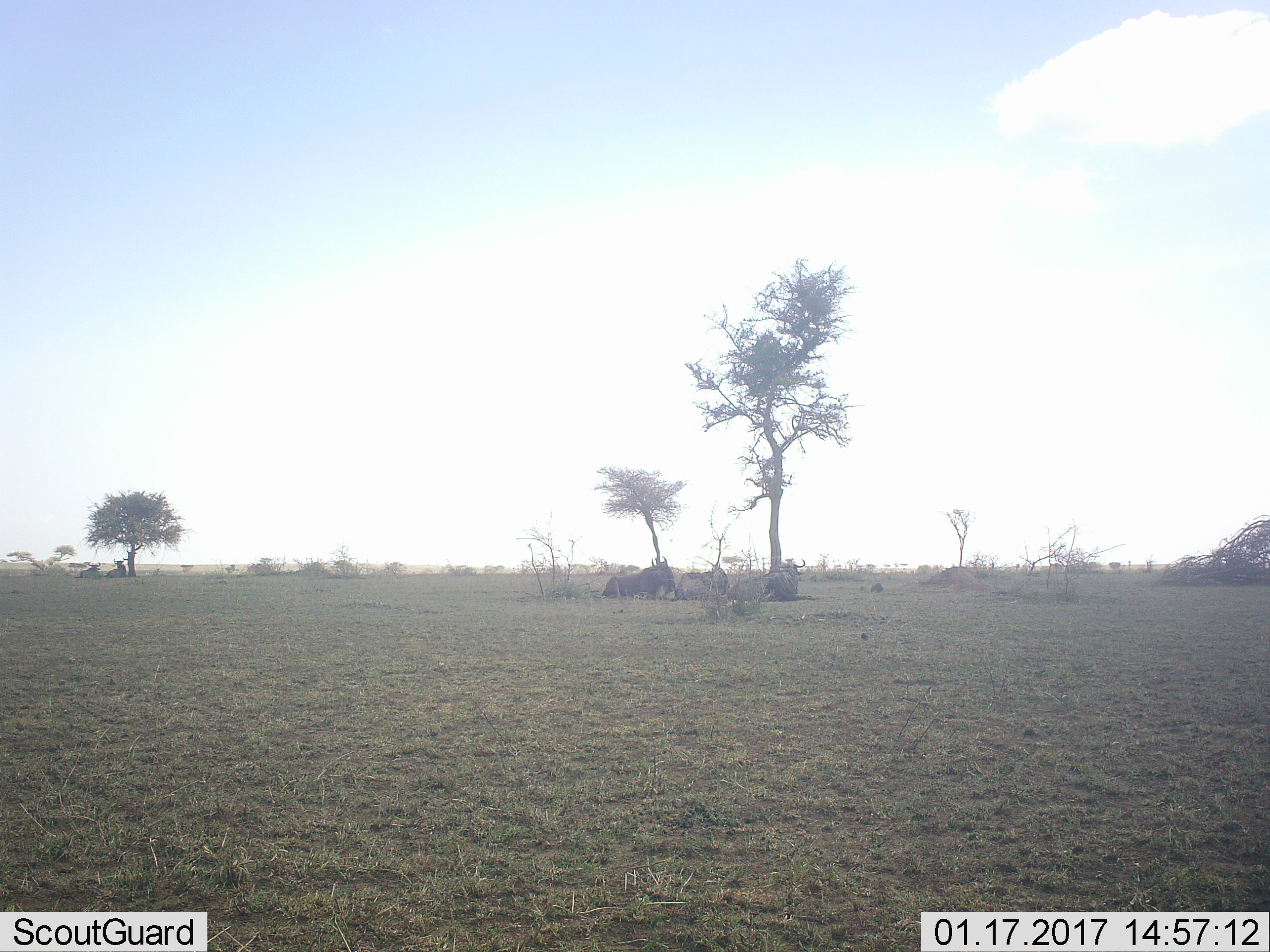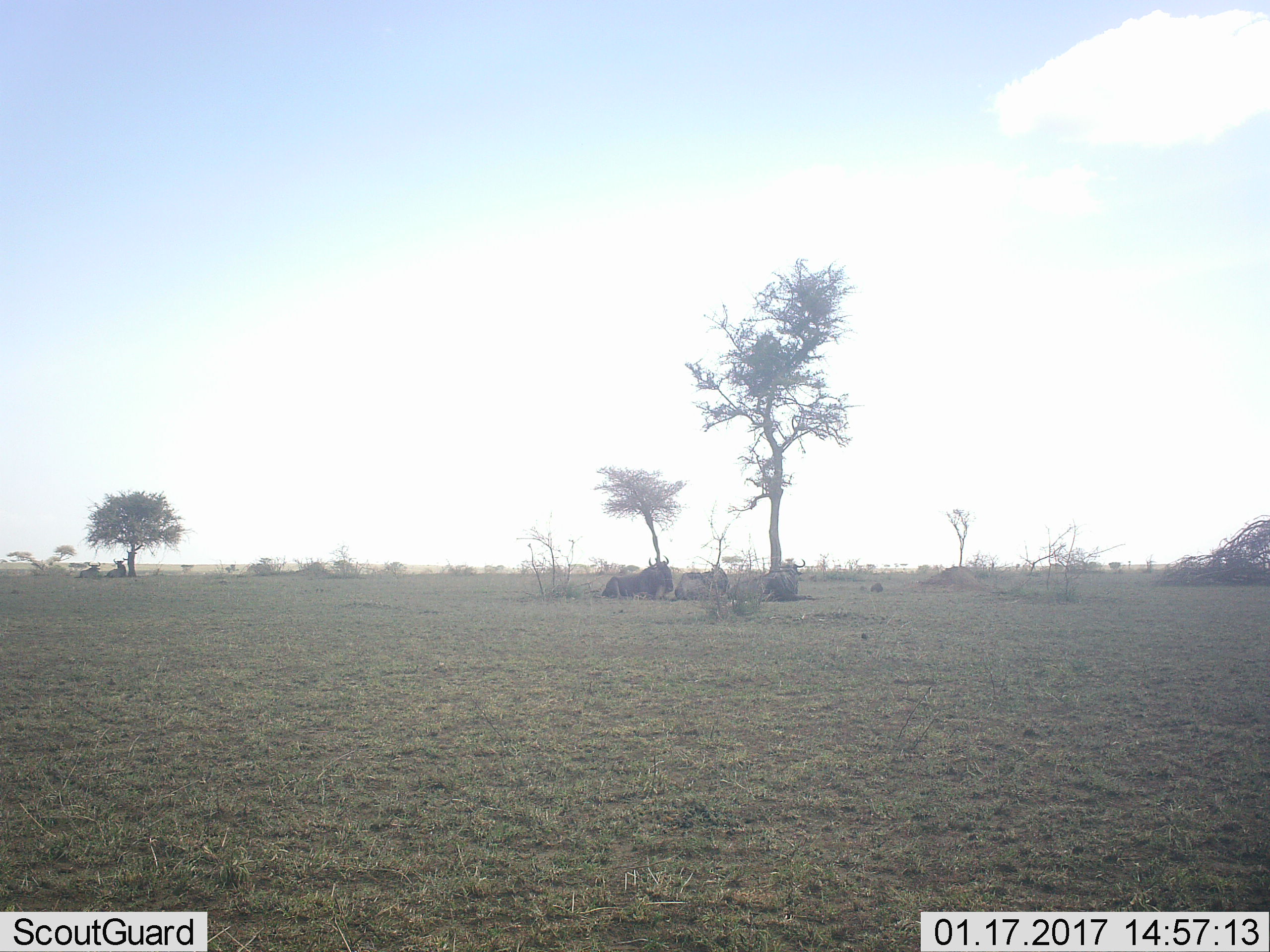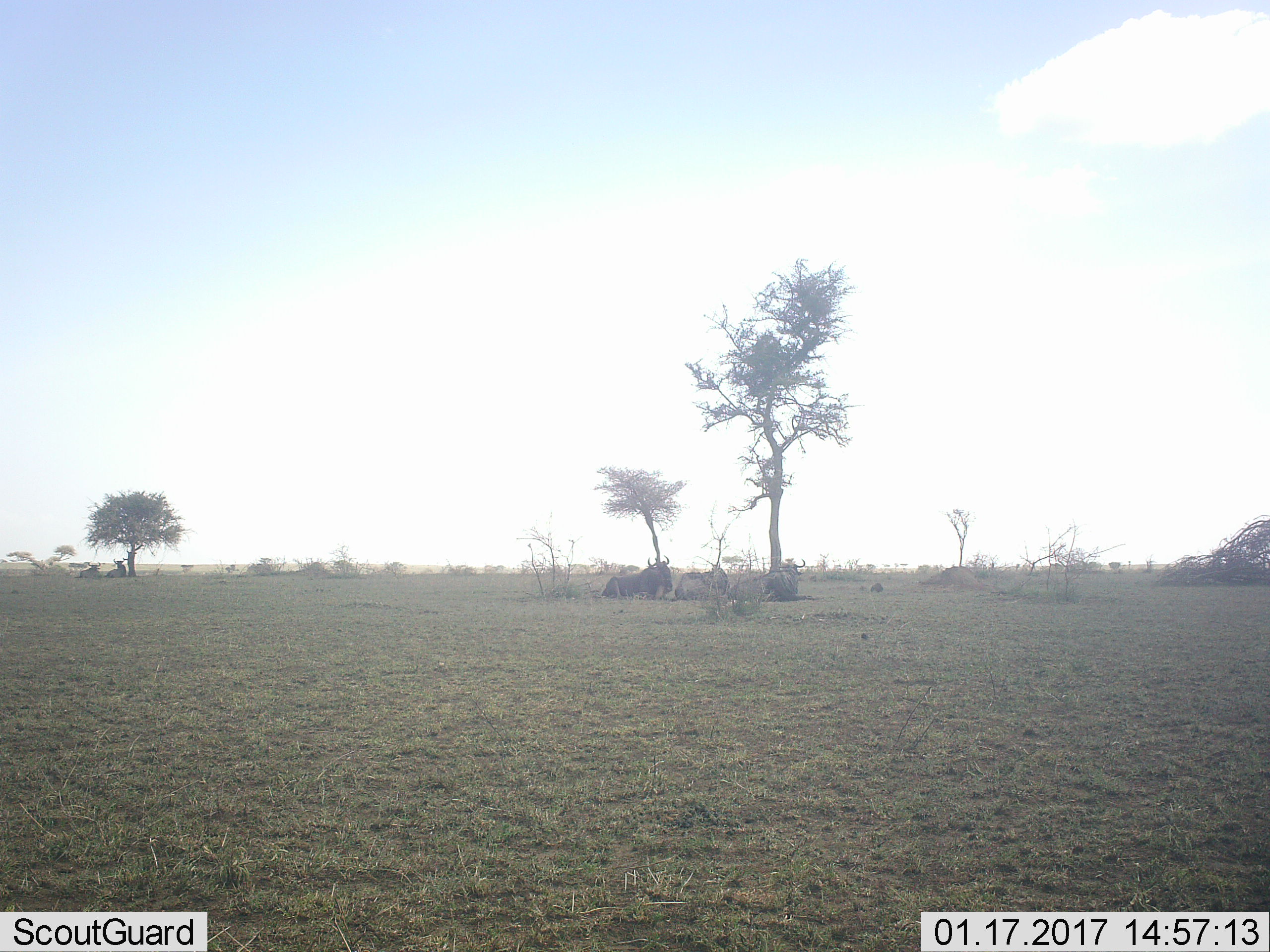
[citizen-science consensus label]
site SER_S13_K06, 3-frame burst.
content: unidentified animal